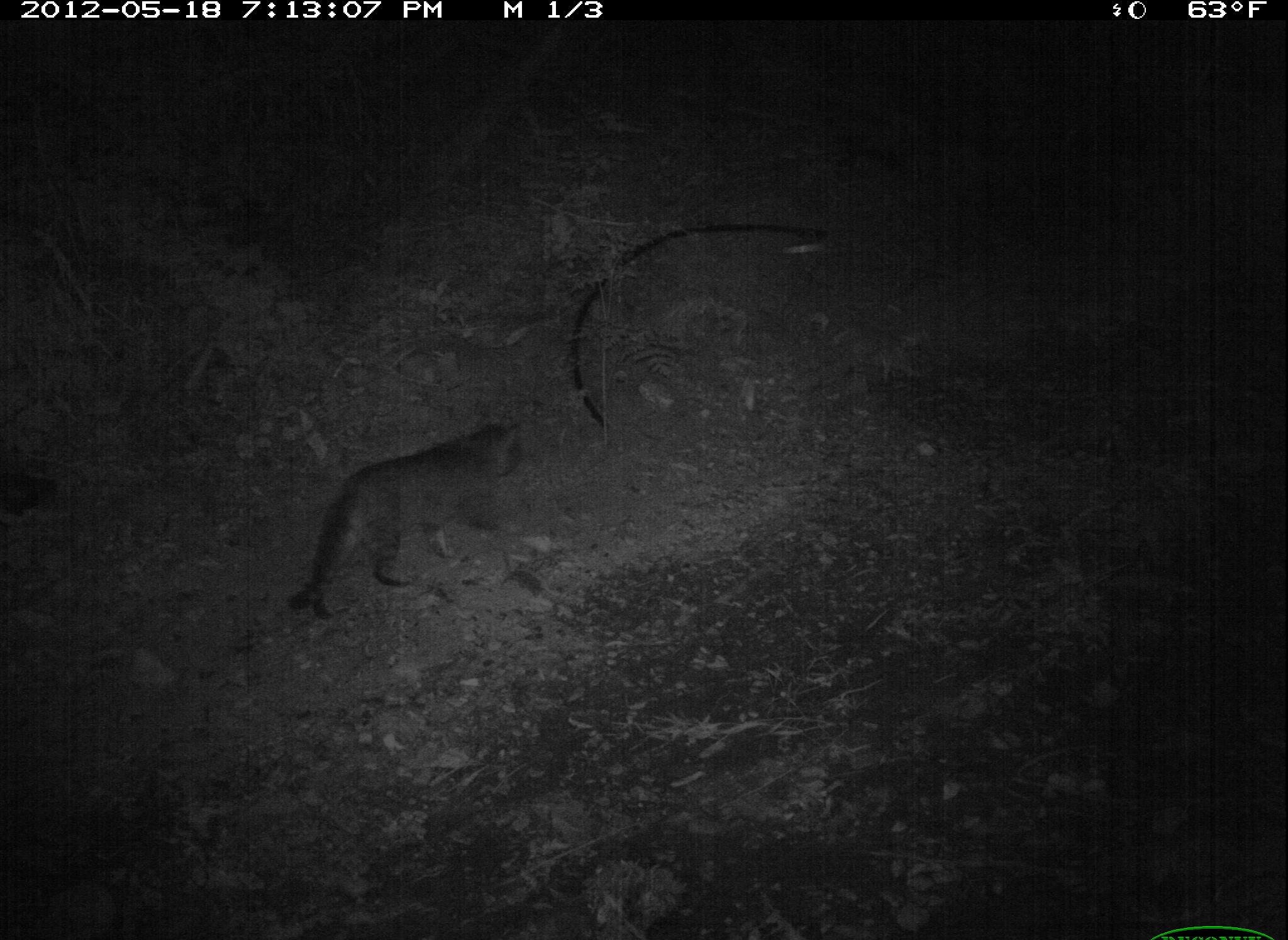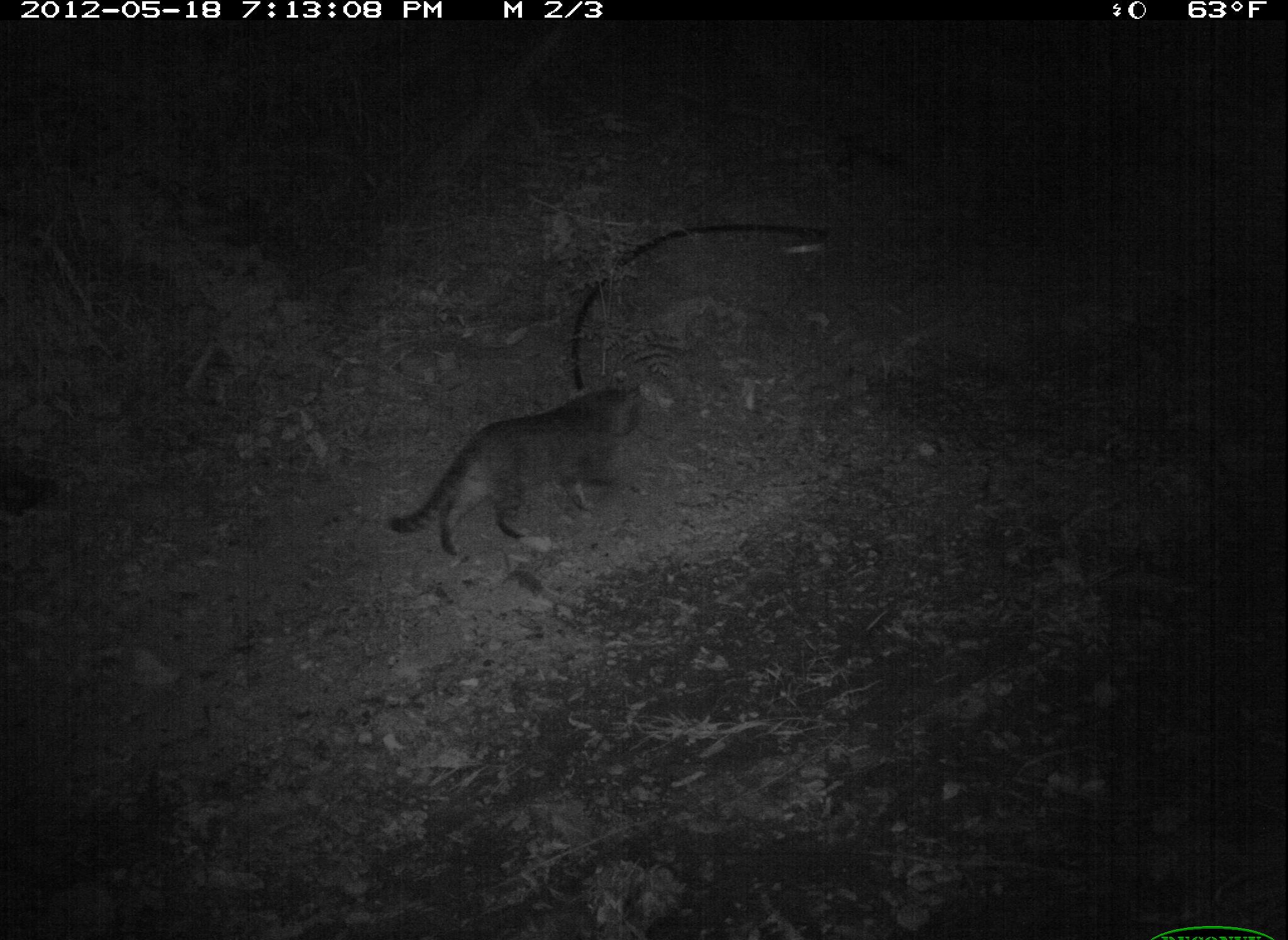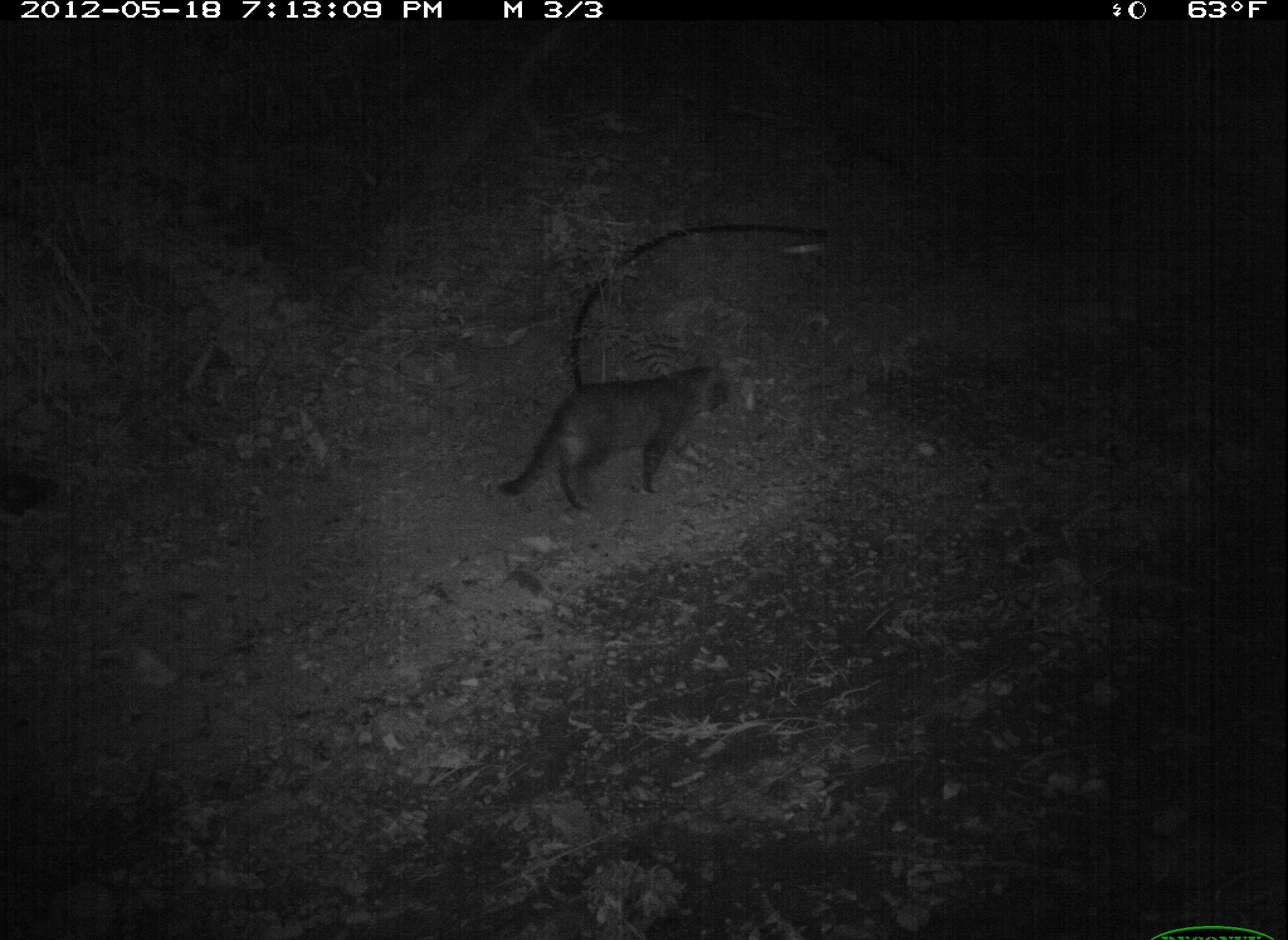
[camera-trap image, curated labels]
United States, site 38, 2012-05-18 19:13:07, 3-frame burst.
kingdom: Animalia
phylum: Chordata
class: Mammalia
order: Carnivora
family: Felidae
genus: Felis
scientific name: Felis catus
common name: cat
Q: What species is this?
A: Cat (Felis catus).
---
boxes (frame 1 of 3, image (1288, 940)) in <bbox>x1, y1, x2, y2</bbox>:
cat: <bbox>274, 409, 547, 606</bbox>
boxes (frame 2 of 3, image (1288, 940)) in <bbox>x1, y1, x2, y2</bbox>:
cat: <bbox>378, 375, 649, 561</bbox>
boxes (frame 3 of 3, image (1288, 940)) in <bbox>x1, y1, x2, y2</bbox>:
cat: <bbox>496, 361, 741, 523</bbox>